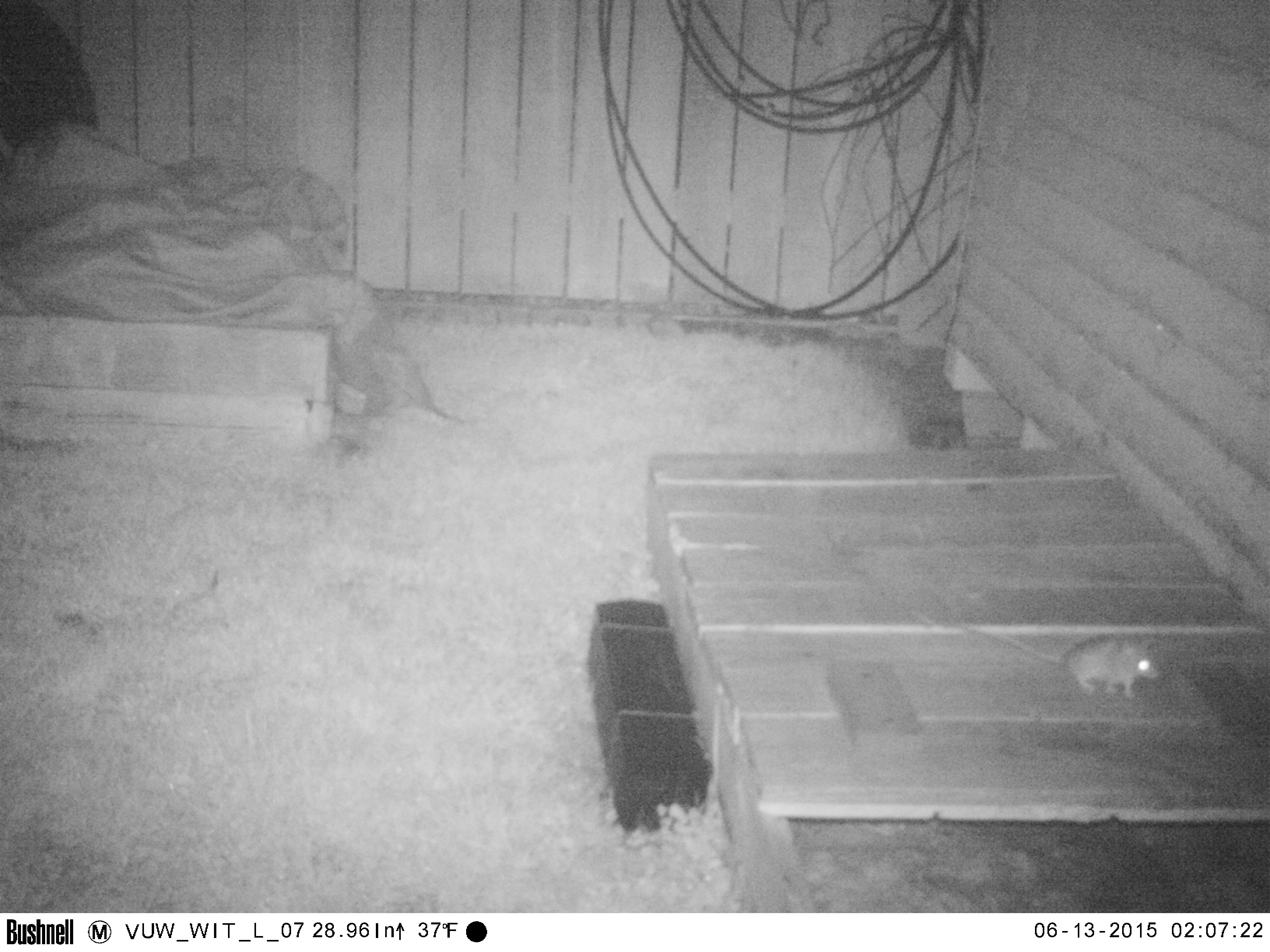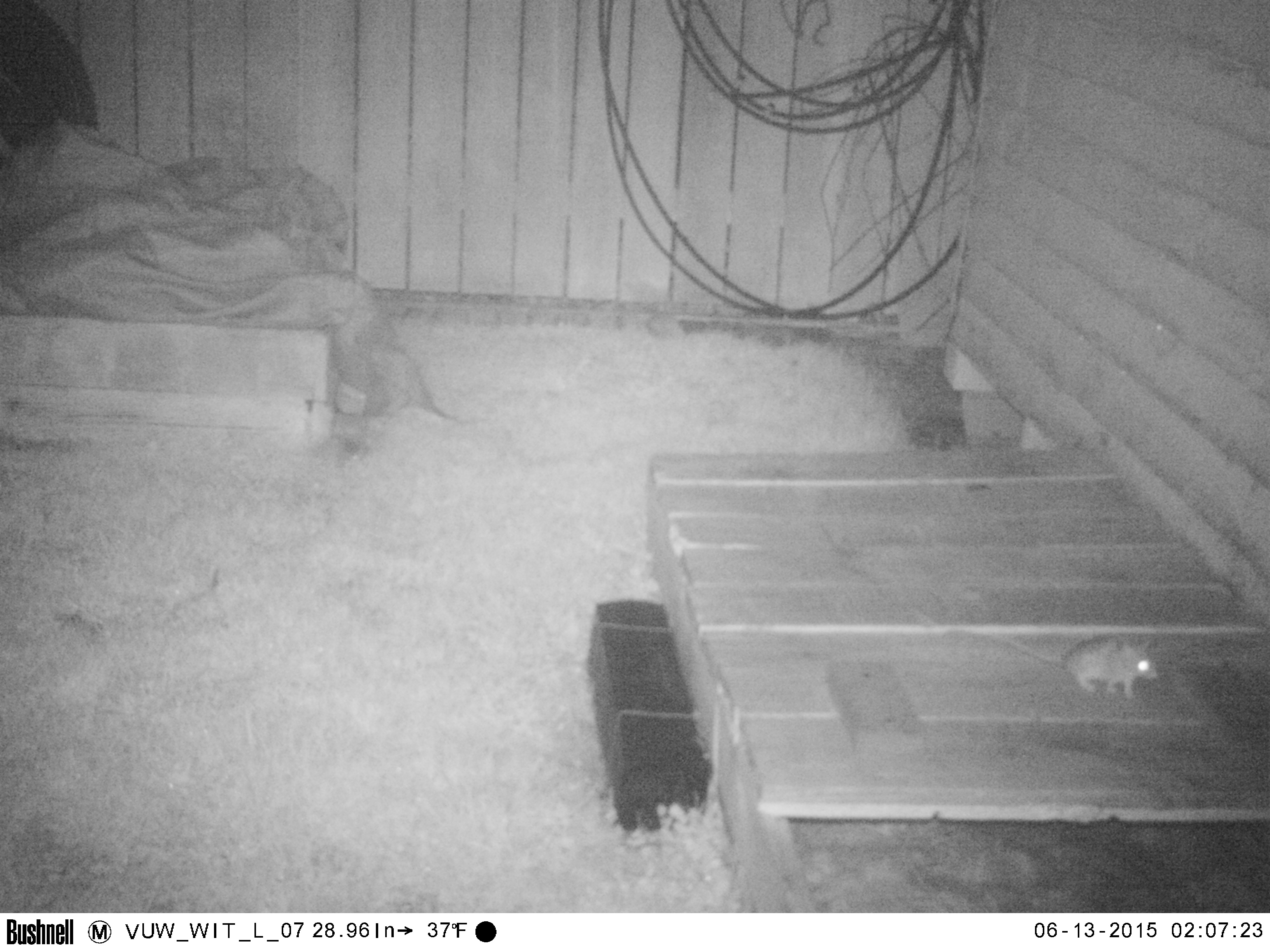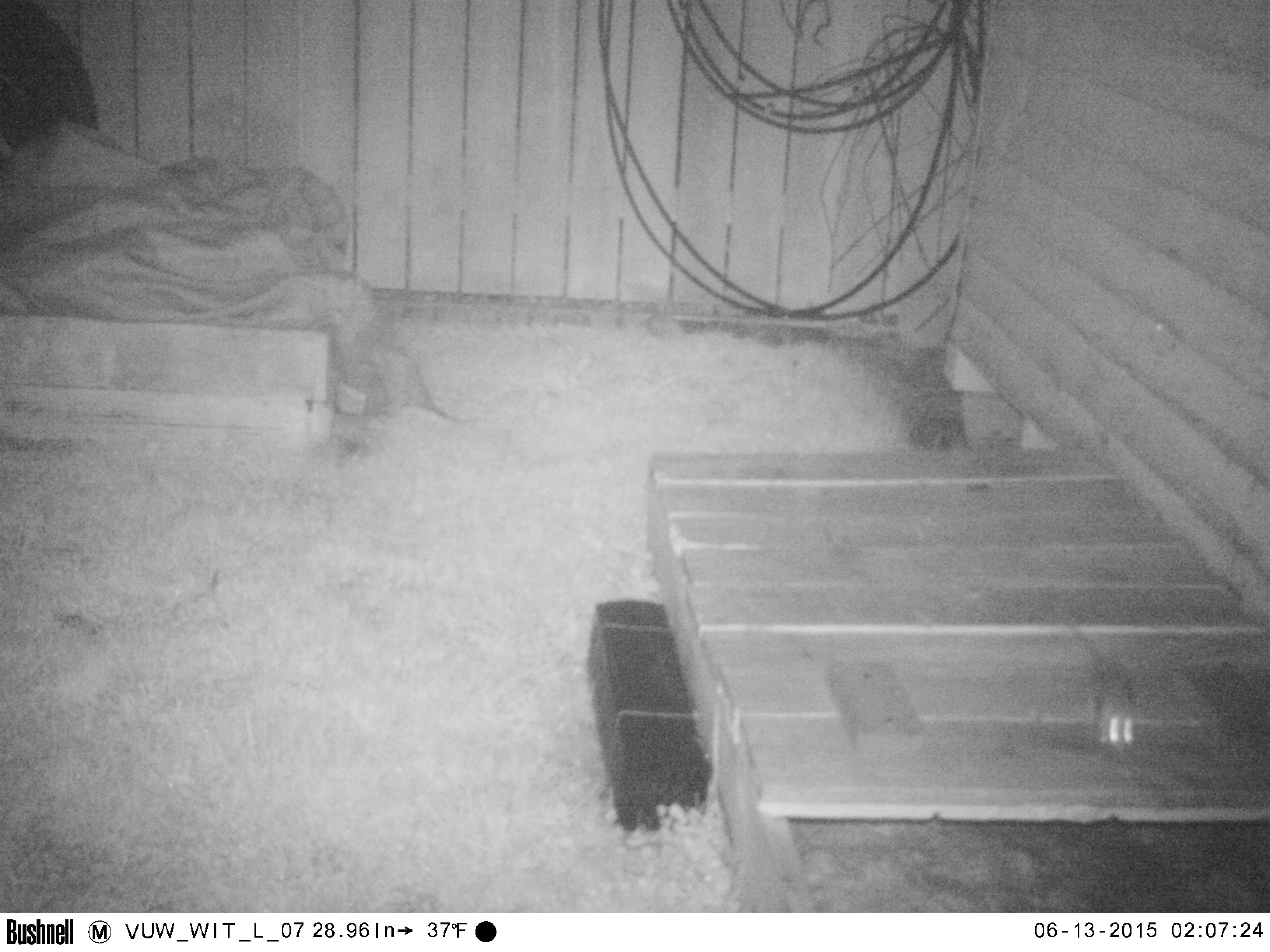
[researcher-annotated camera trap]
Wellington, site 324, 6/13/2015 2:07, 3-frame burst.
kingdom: Animalia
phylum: Chordata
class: Mammalia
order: Rodentia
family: Muridae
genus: Mus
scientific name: Mus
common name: mouse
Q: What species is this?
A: Mouse (Mus).